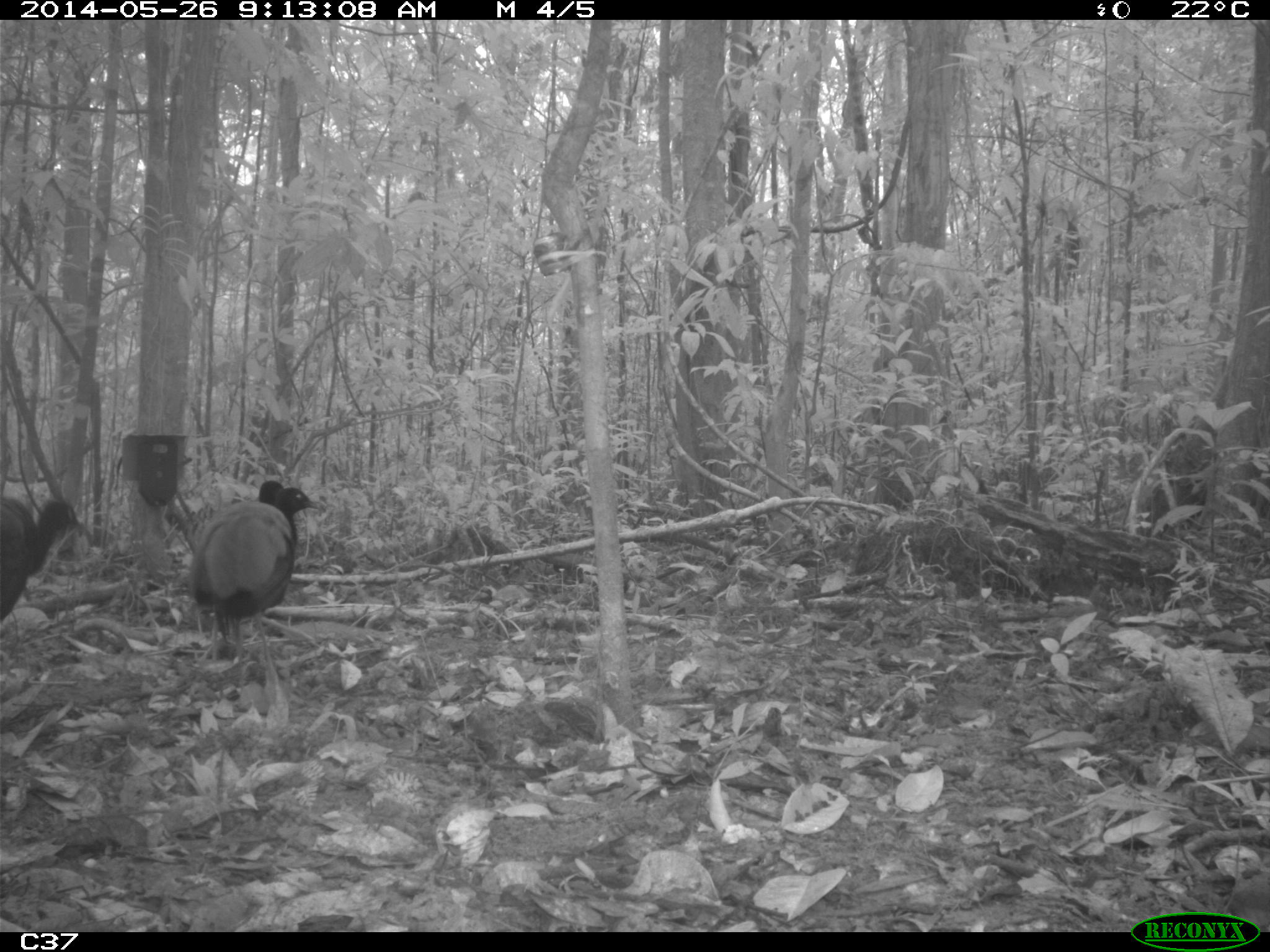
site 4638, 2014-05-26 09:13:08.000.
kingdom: Animalia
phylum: Chordata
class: Aves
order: Gruiformes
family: Psophiidae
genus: Psophia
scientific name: Psophia crepitans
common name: gray-winged trumpeter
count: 3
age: adult